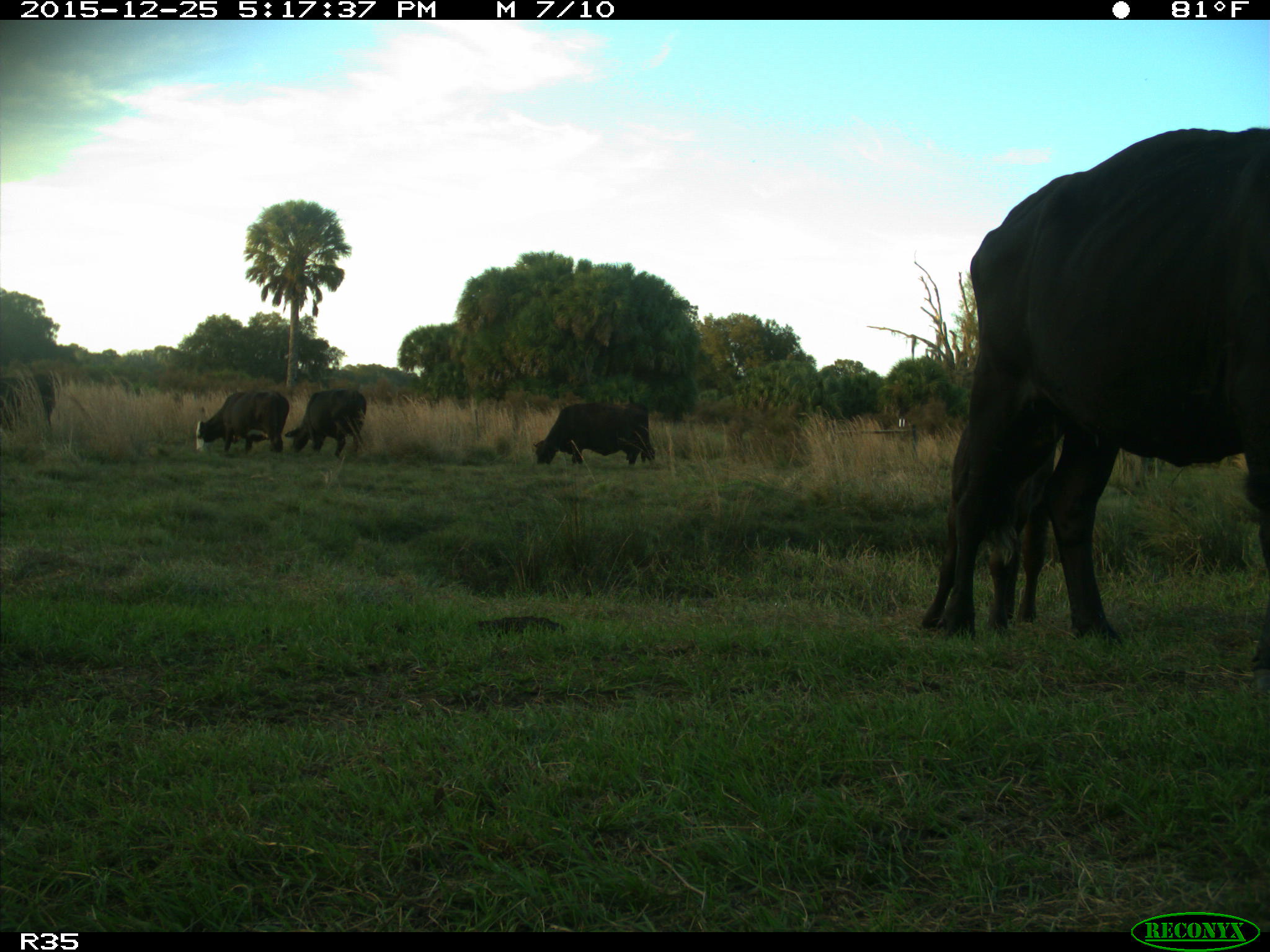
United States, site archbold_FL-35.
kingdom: Animalia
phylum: Chordata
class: Mammalia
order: Artiodactyla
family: Bovidae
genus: Bos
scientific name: Bos taurus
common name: domestic cow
Bos taurus (domestic cow).